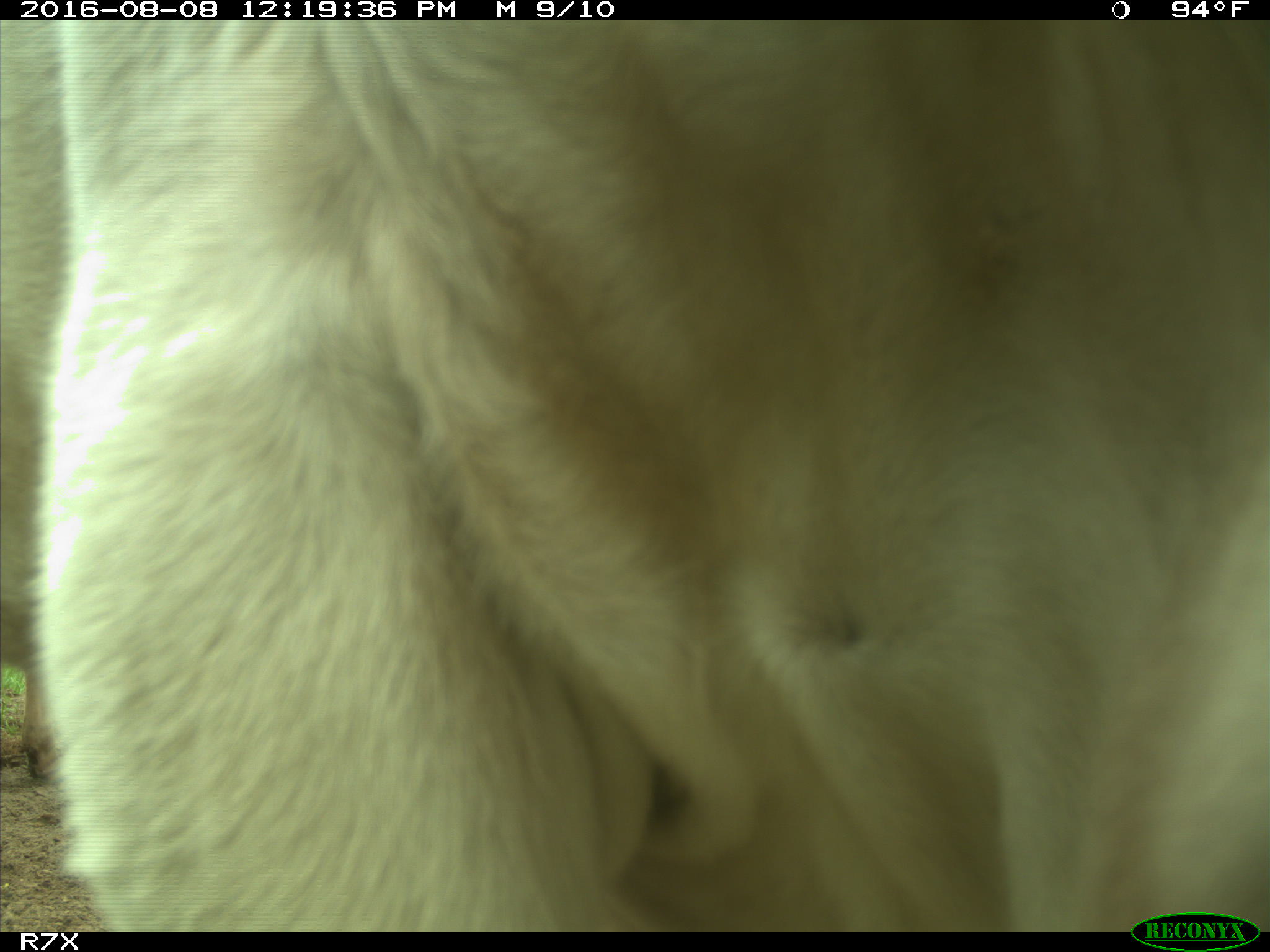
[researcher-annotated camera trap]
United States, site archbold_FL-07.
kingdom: Animalia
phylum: Chordata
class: Mammalia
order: Artiodactyla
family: Bovidae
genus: Bos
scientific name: Bos taurus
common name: domestic cow